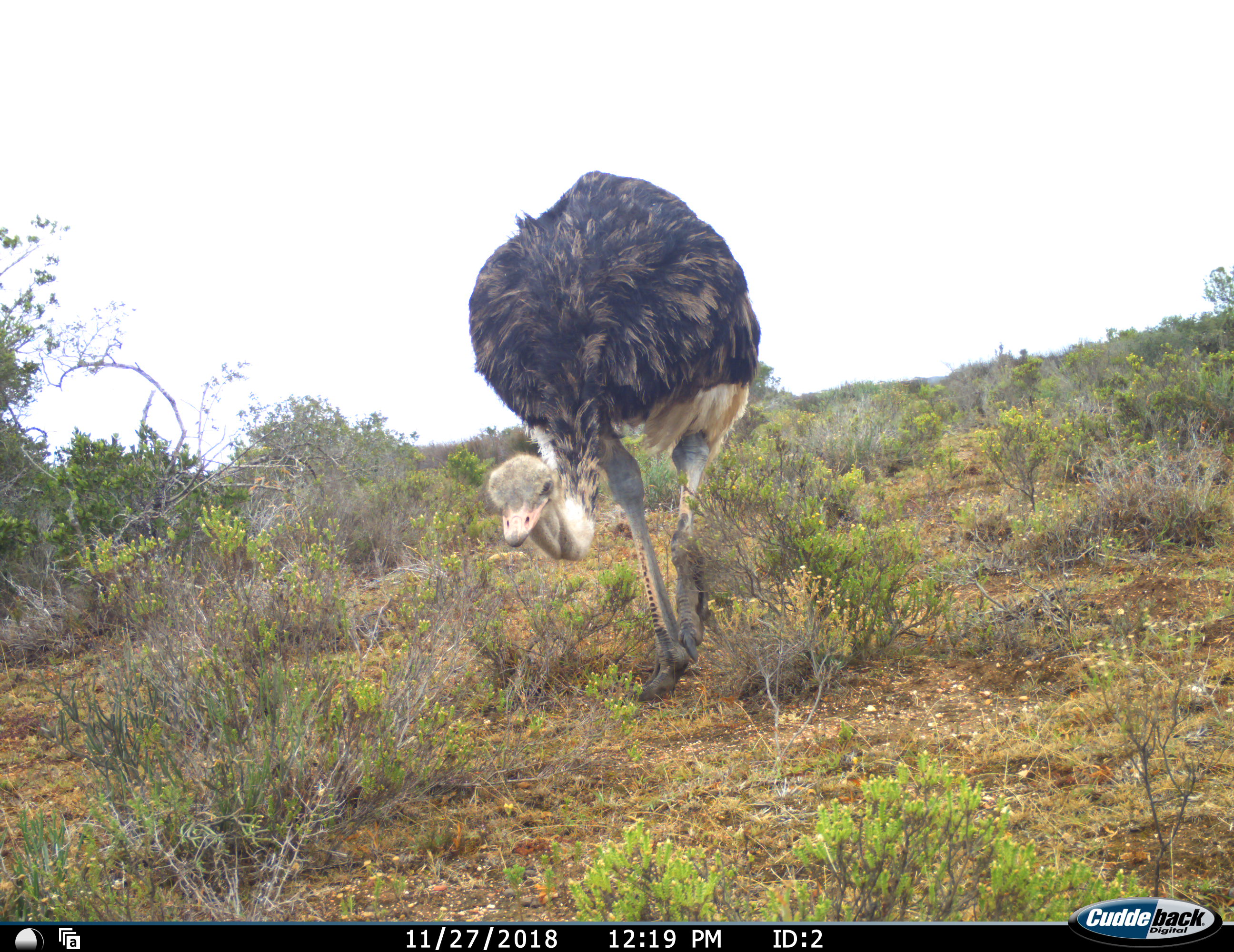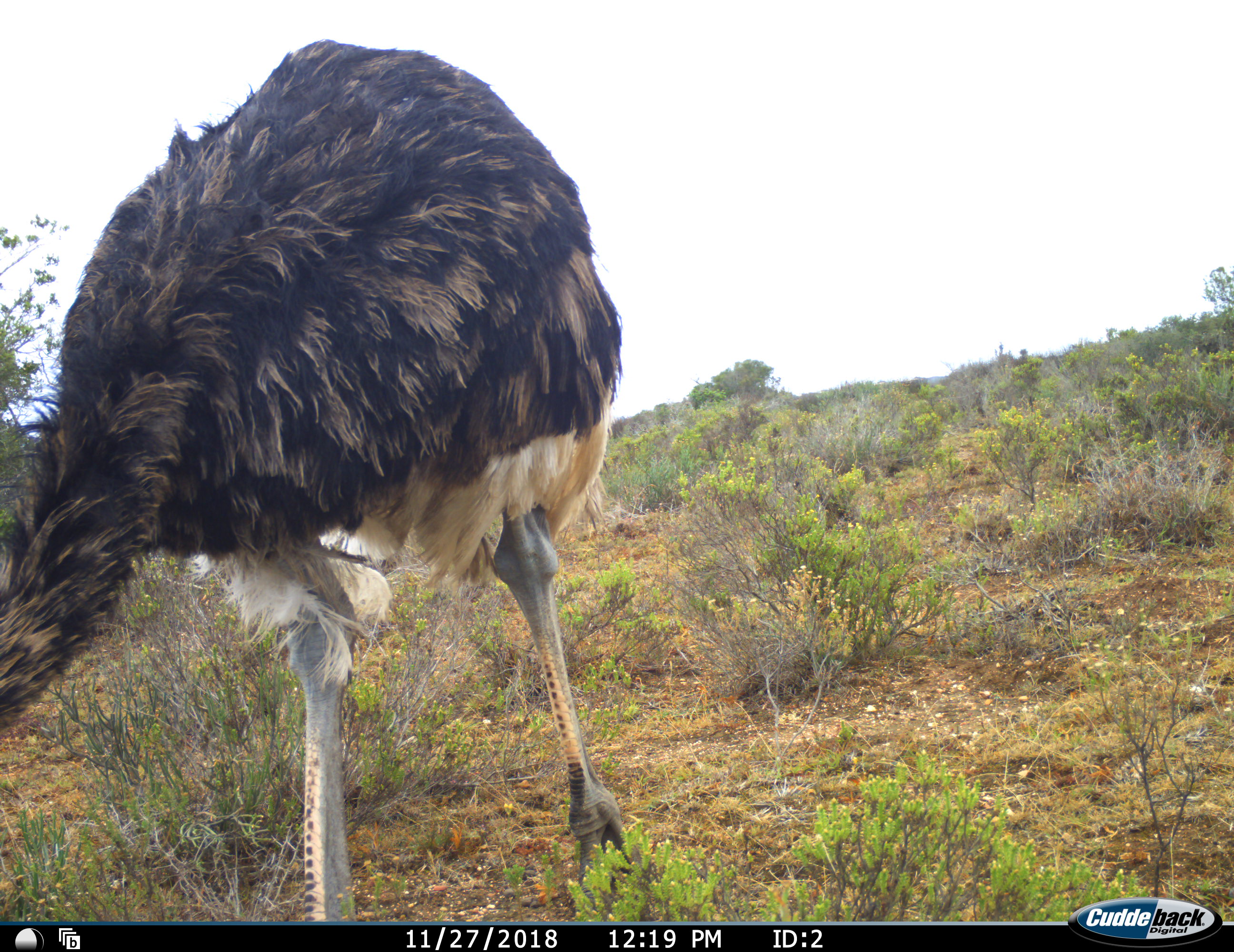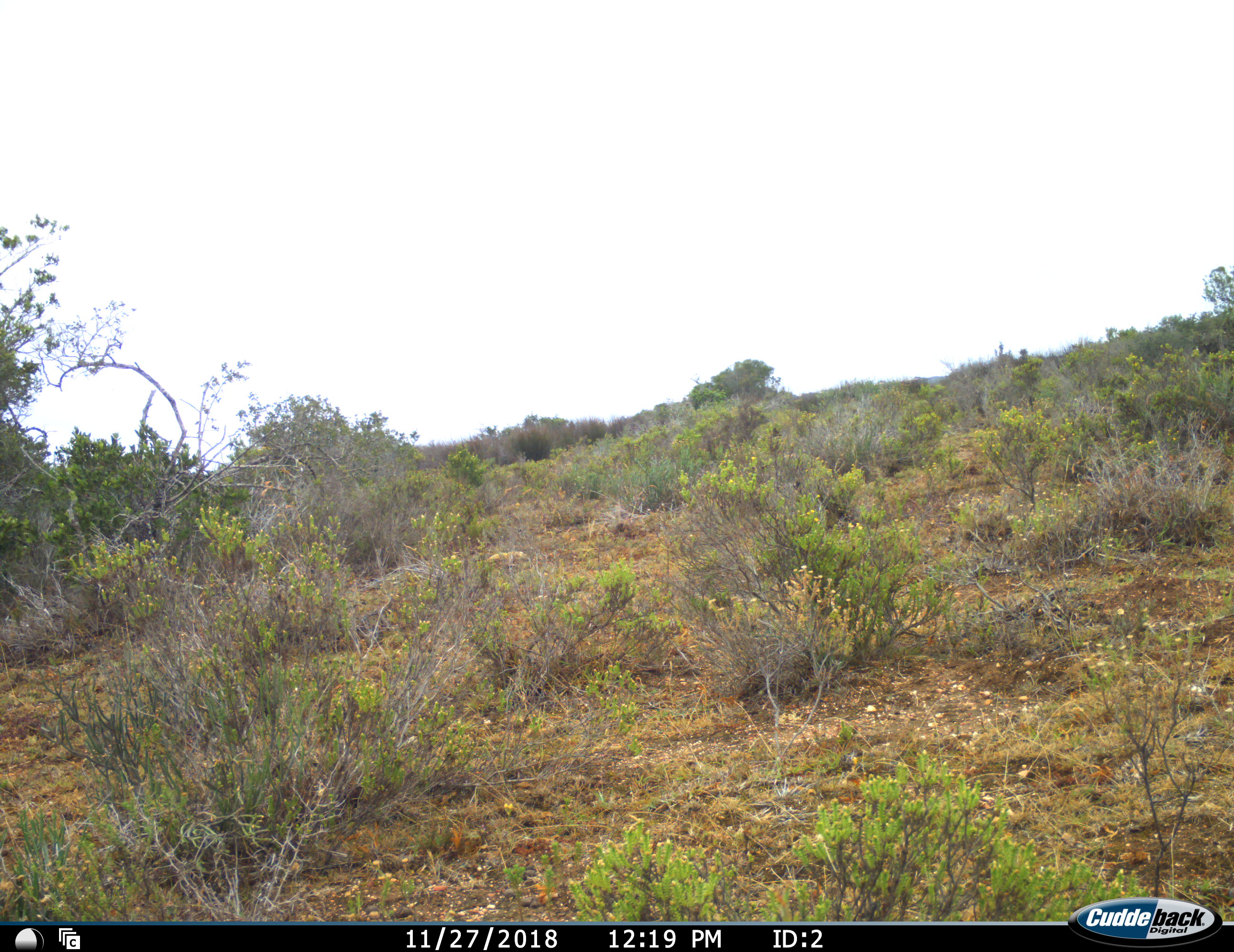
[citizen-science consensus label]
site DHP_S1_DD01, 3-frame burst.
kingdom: Animalia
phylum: Chordata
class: Aves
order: Struthioniformes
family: Struthionidae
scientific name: Struthionidae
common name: ostrich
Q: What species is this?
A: Ostrich (Struthionidae).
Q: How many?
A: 1.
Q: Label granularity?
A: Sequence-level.